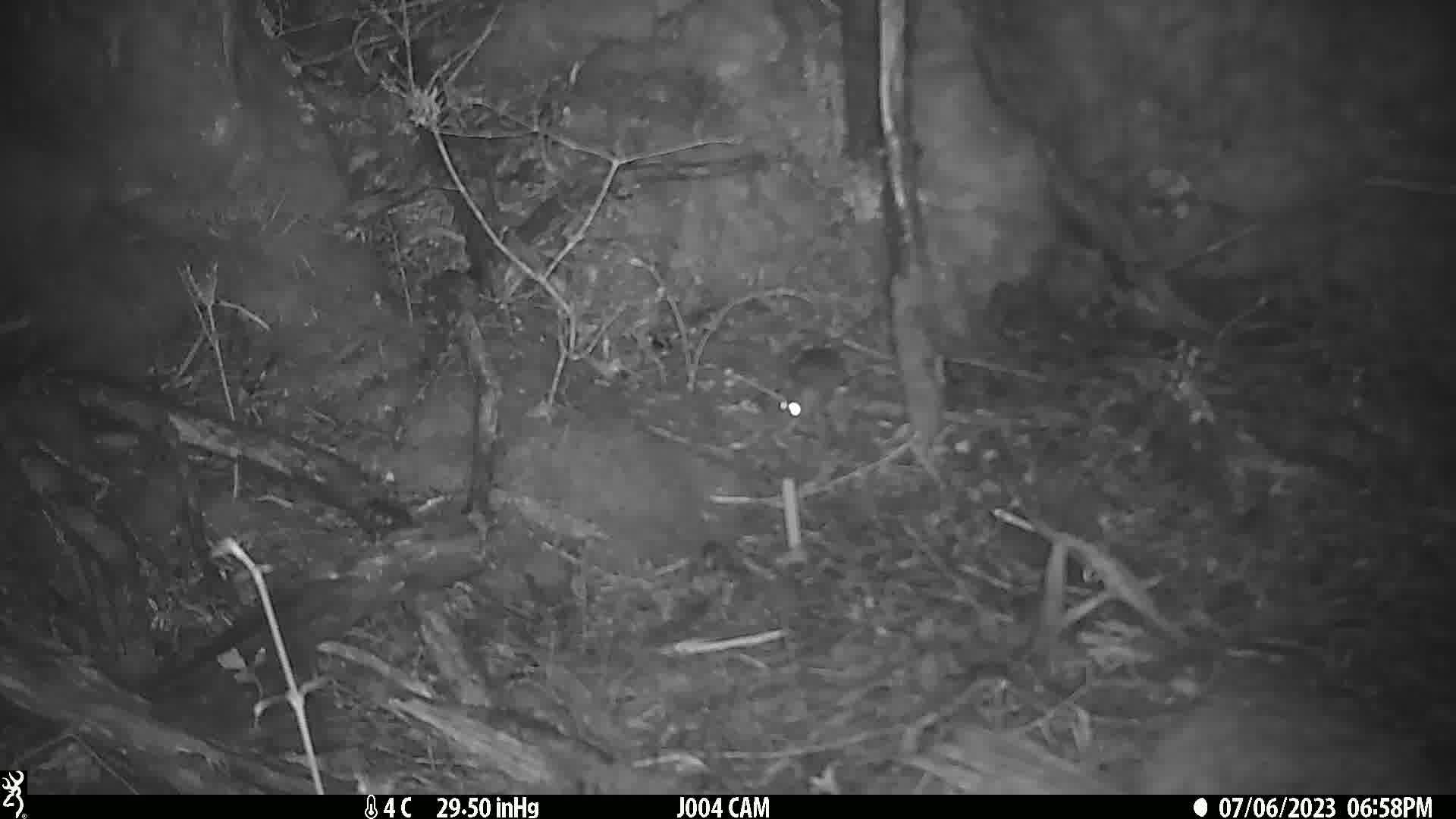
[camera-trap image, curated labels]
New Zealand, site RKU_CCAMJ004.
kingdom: Animalia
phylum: Chordata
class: Mammalia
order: Rodentia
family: Muridae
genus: Rattus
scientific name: Rattus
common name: rat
Rat (Rattus).